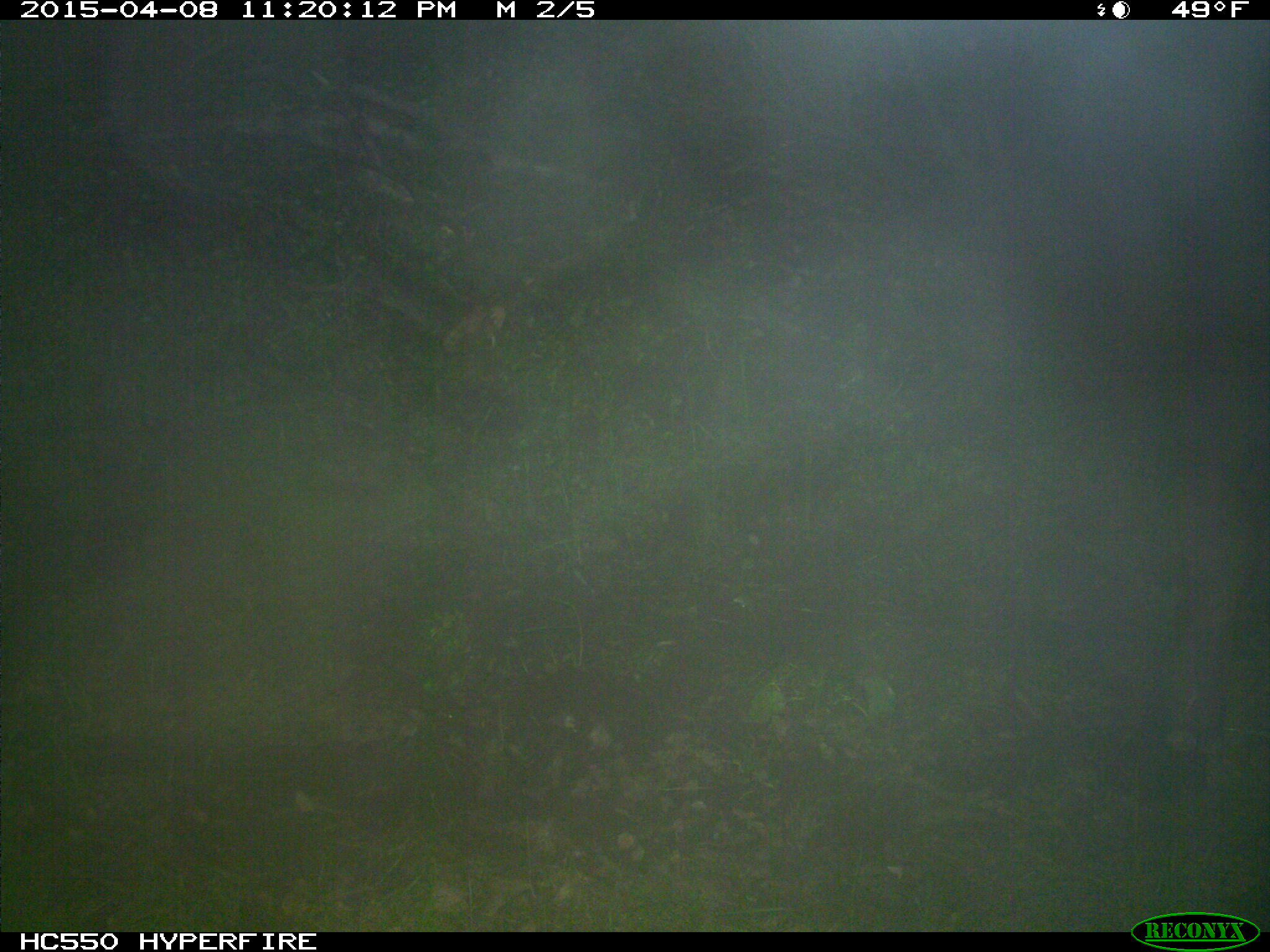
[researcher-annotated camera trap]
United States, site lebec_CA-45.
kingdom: Animalia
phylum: Chordata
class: Mammalia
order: Artiodactyla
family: Bovidae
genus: Bos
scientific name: Bos taurus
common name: domestic cow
Bos taurus (domestic cow).